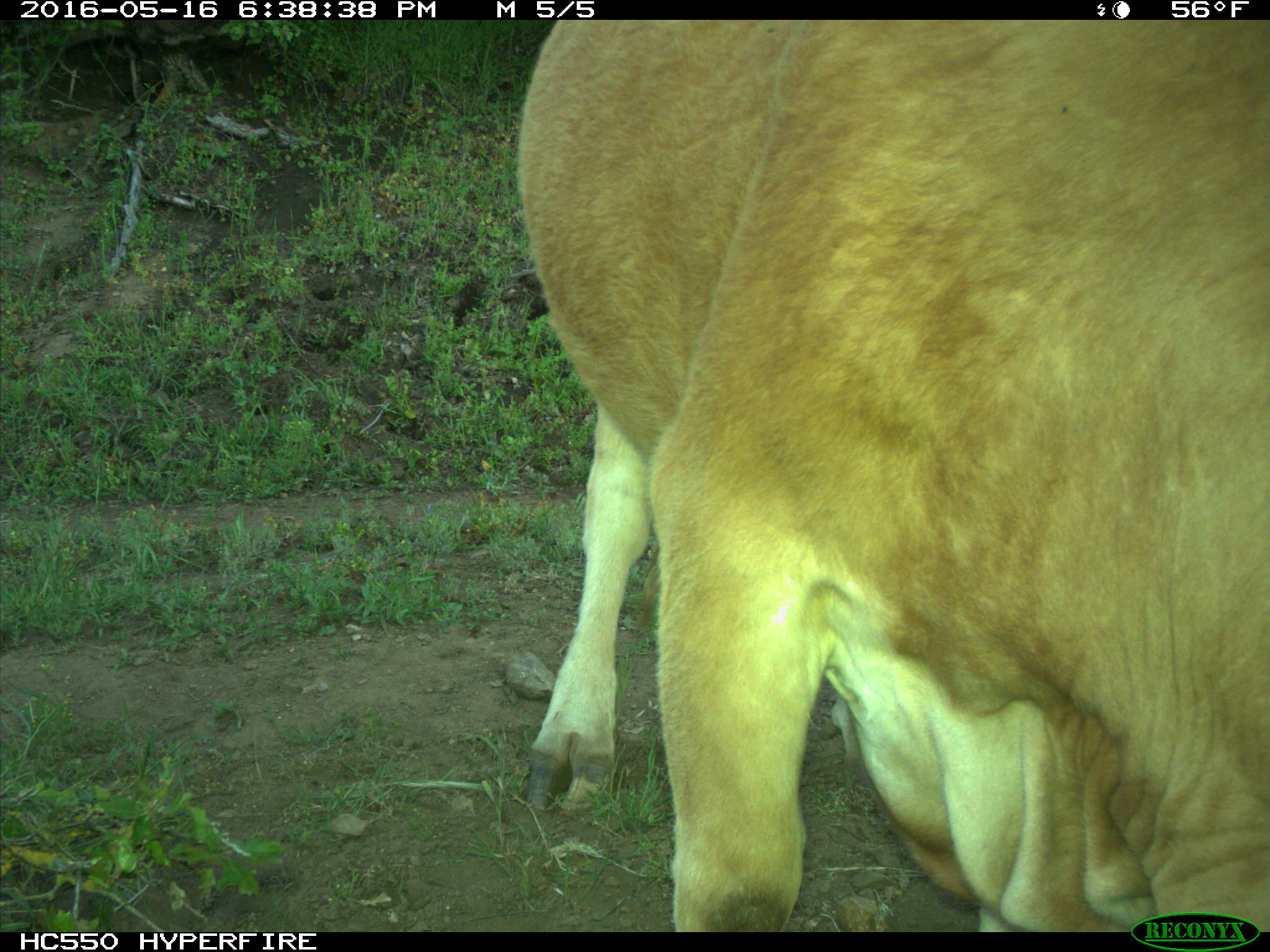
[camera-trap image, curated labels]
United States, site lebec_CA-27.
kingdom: Animalia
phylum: Chordata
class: Mammalia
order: Artiodactyla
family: Bovidae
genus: Bos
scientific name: Bos taurus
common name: domestic cow